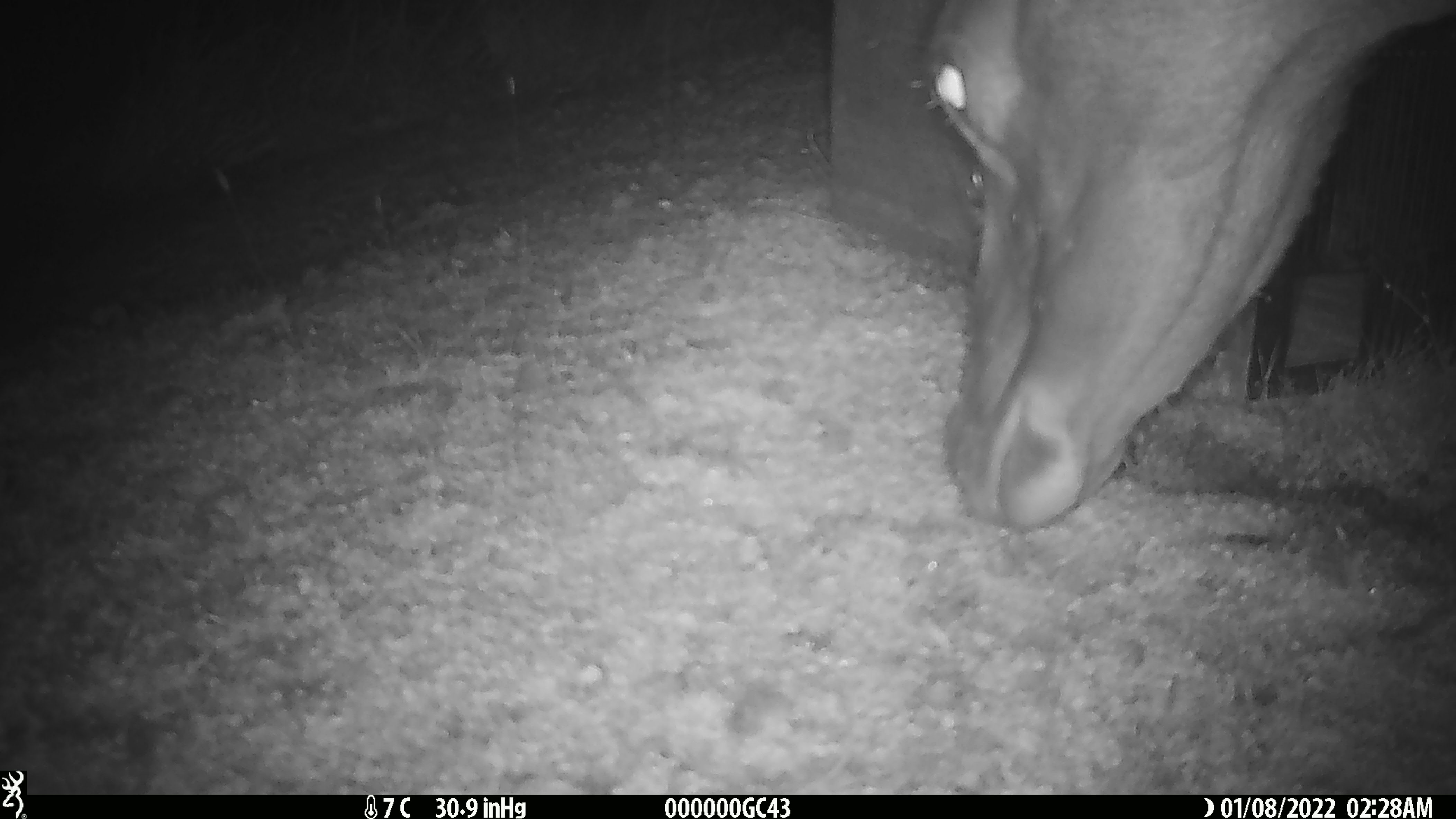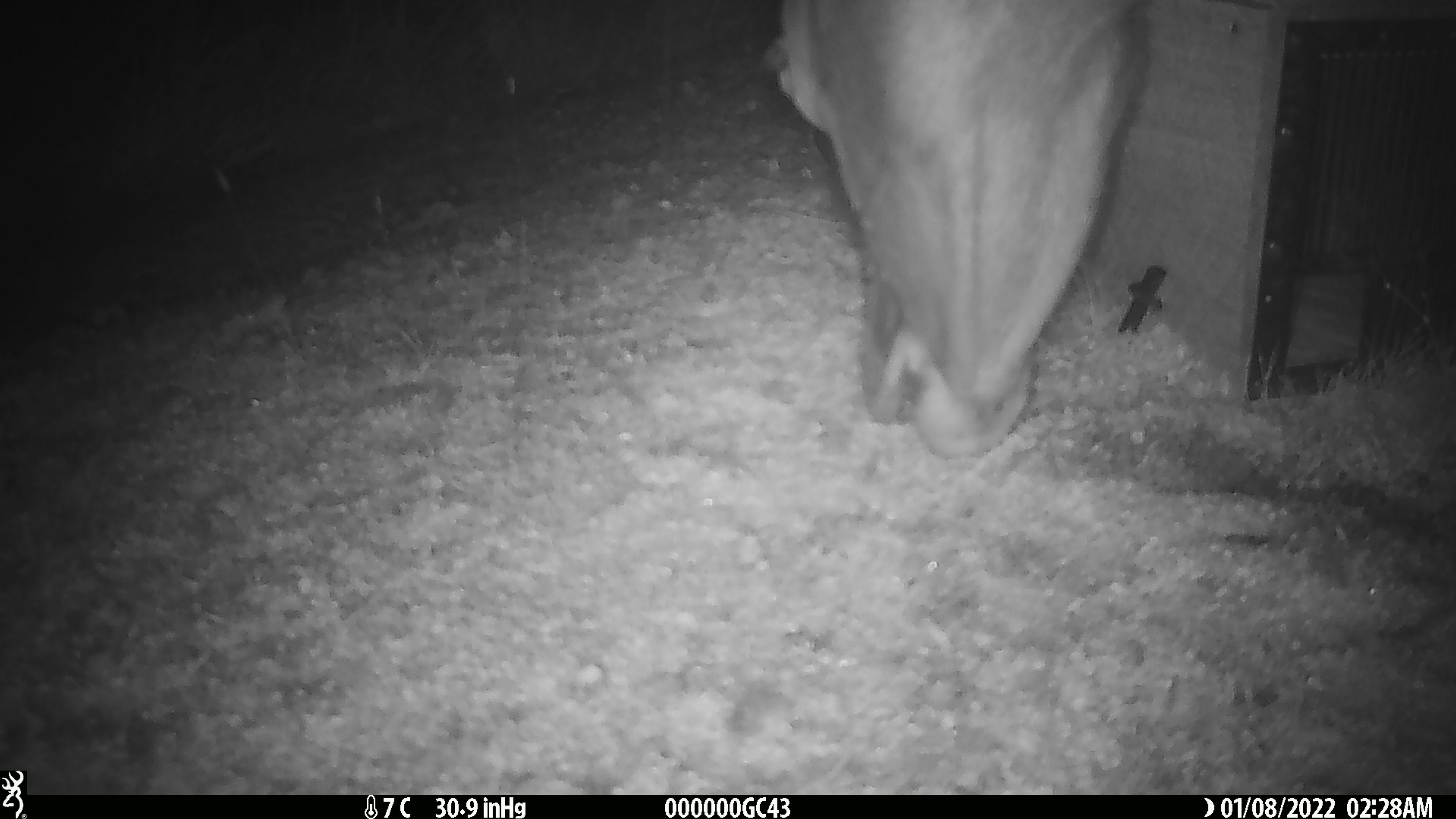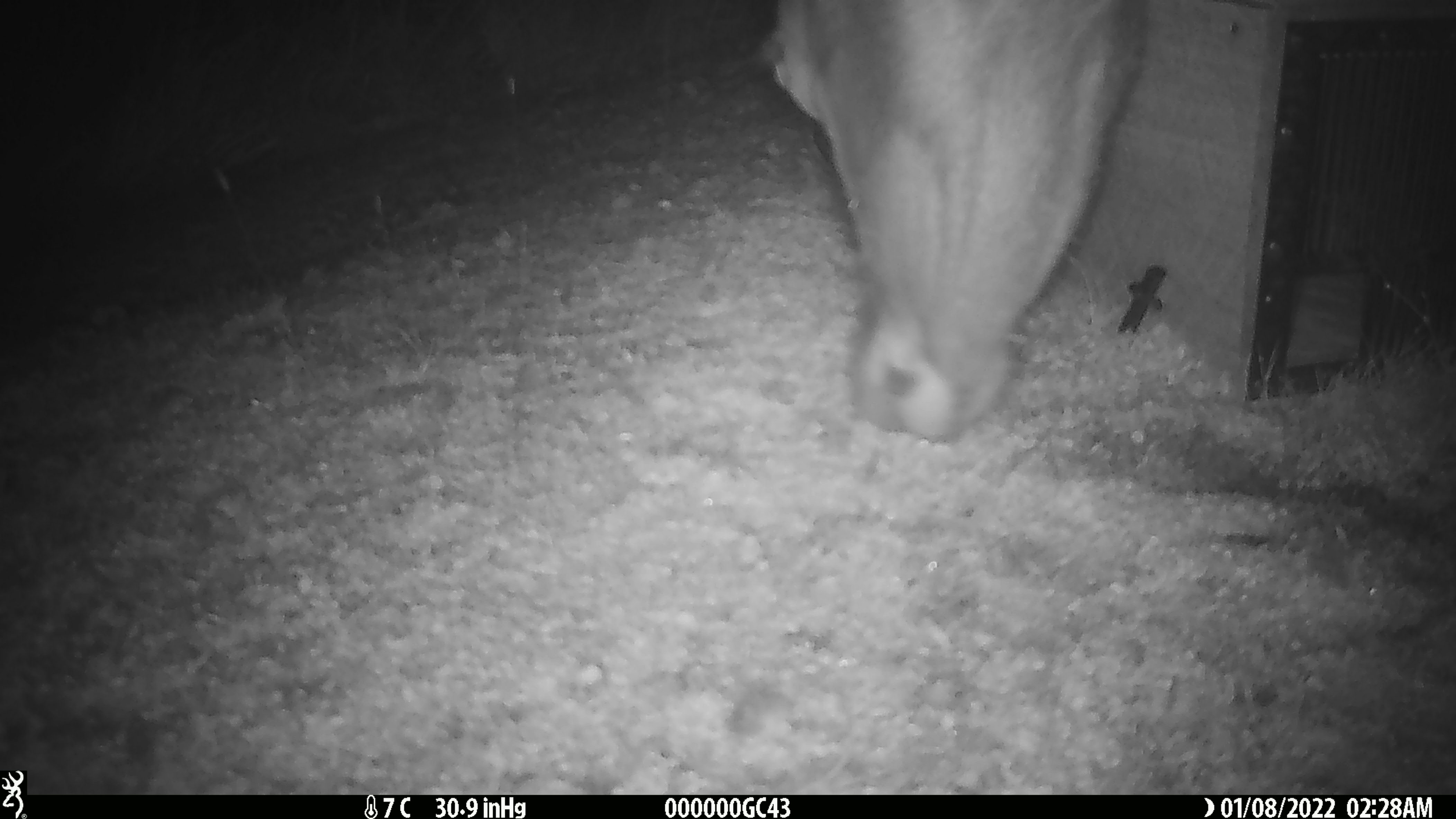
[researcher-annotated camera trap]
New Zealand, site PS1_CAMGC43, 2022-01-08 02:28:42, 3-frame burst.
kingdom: Animalia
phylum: Chordata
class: Mammalia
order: Artiodactyla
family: Cervidae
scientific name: Cervidae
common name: deer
Deer (Cervidae).